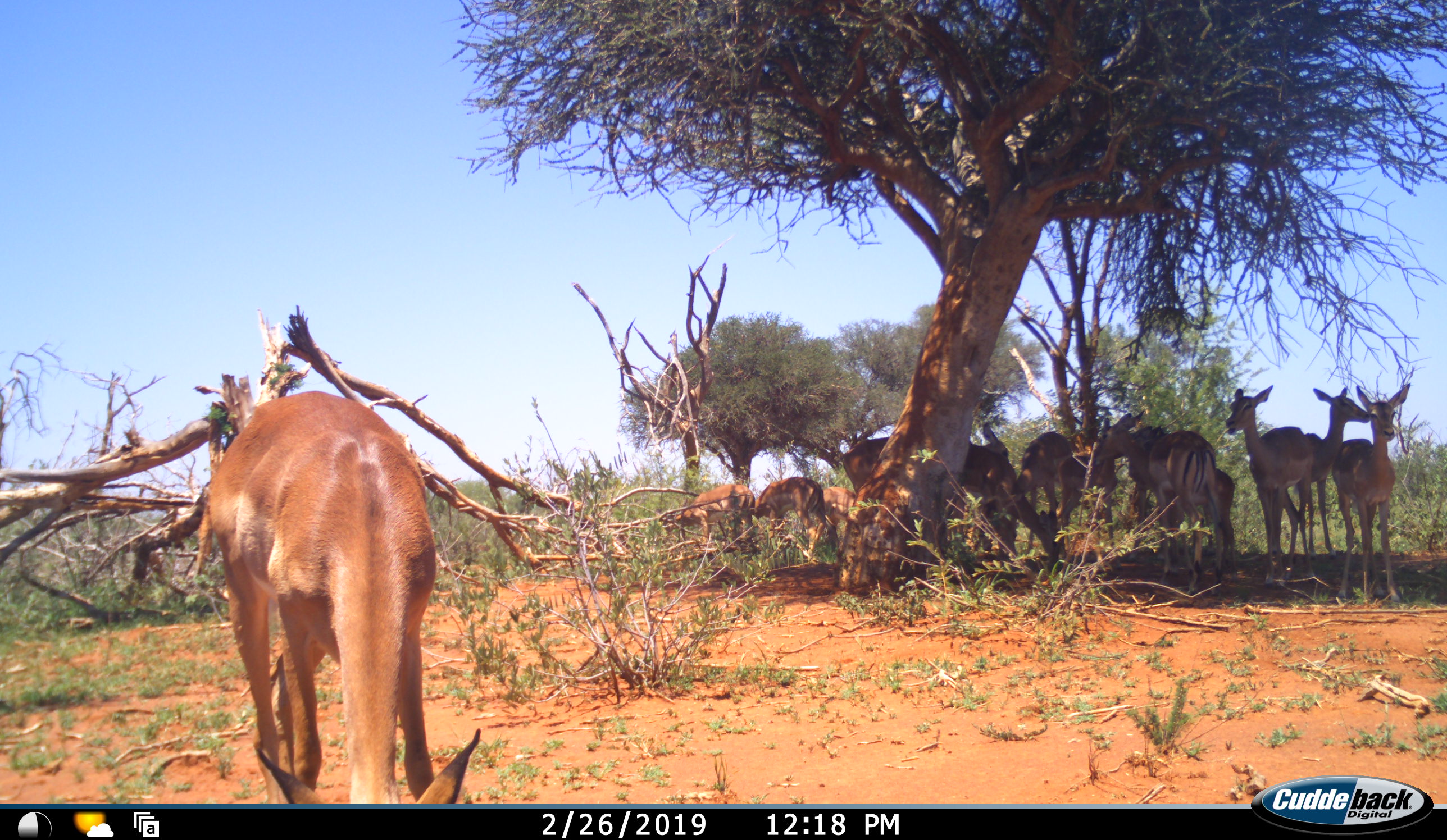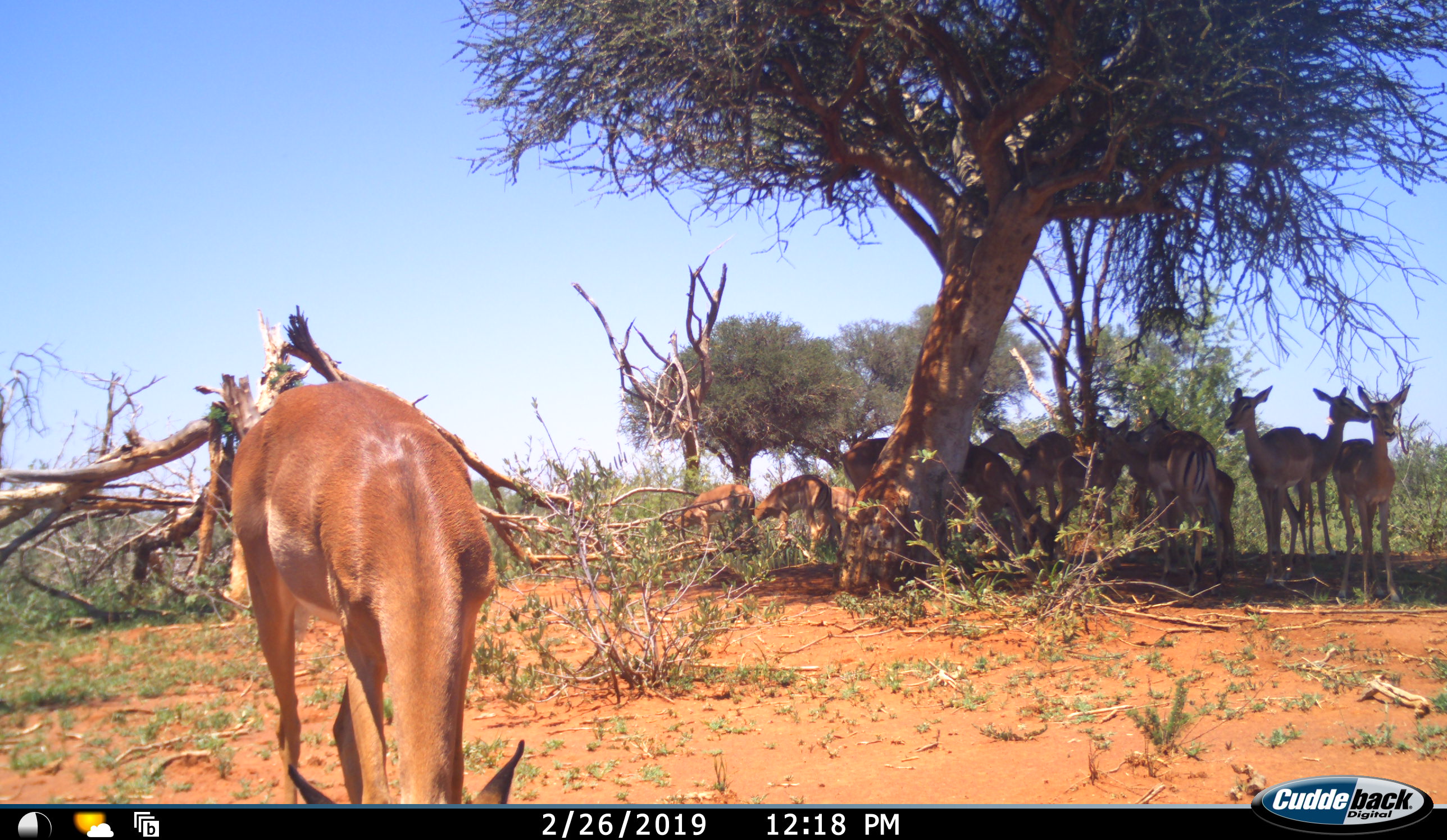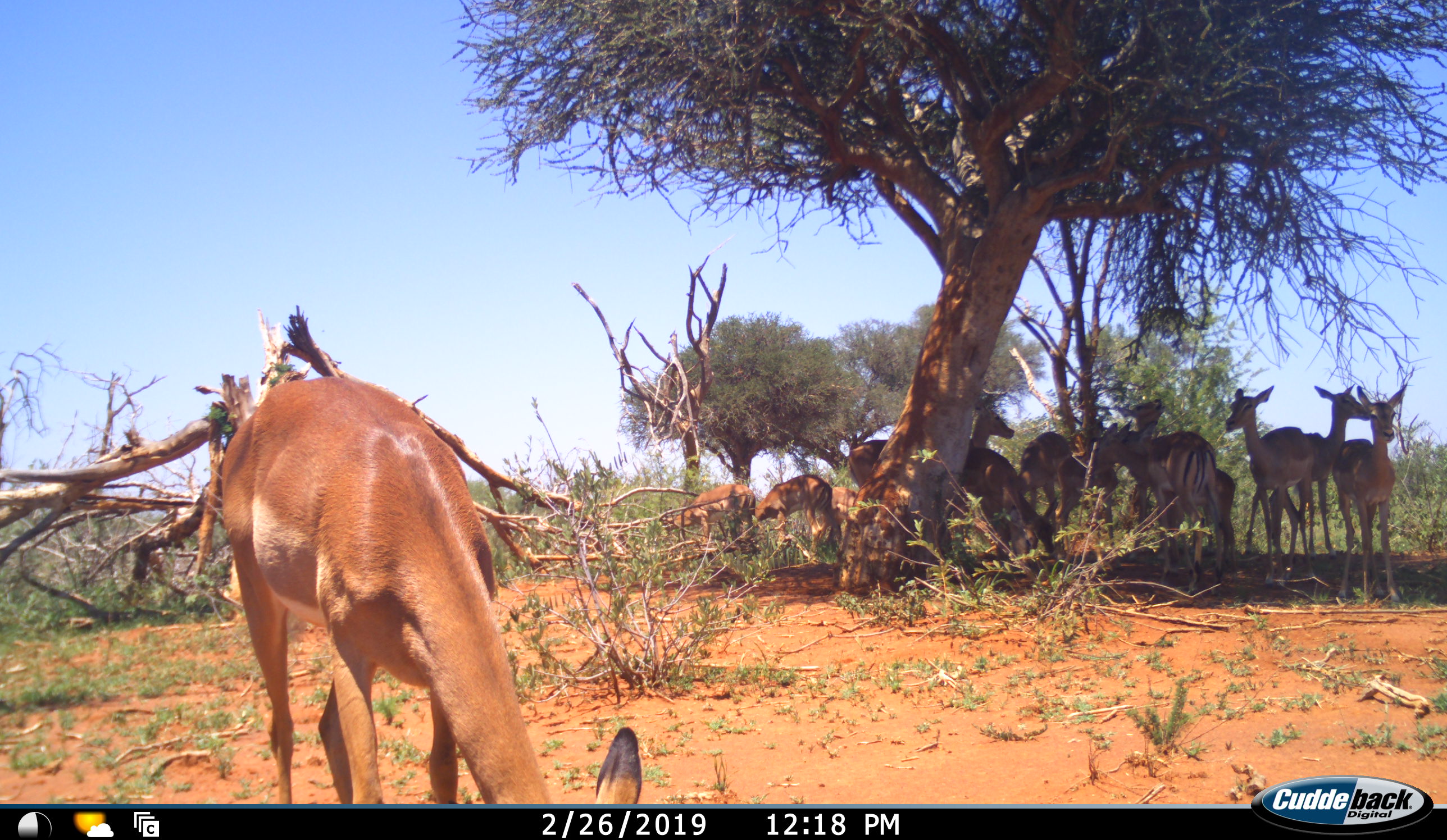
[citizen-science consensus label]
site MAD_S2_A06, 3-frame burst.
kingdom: Animalia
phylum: Chordata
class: Mammalia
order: Artiodactyla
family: Bovidae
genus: Aepyceros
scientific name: Aepyceros melampus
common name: impala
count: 11-50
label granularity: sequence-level